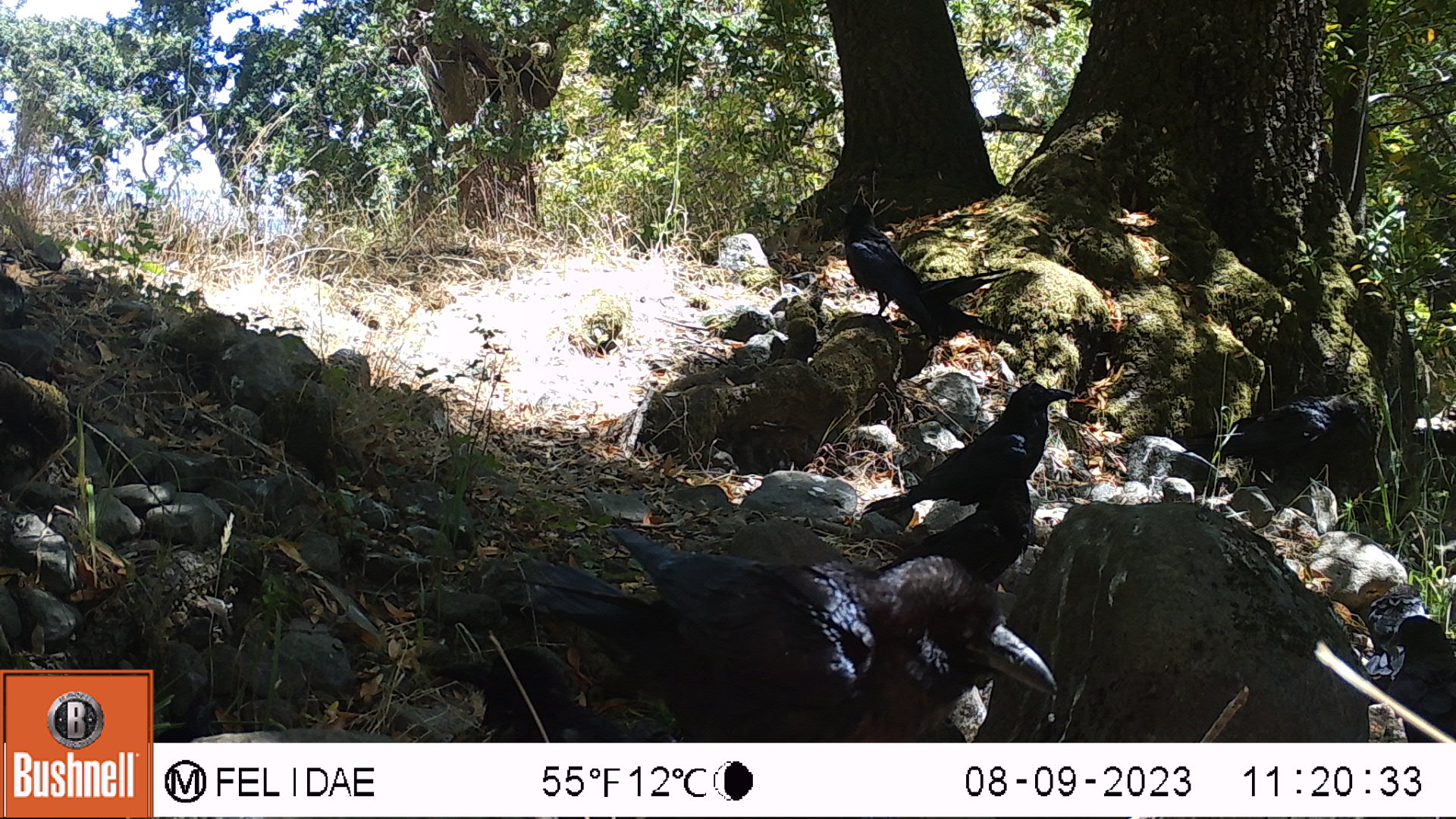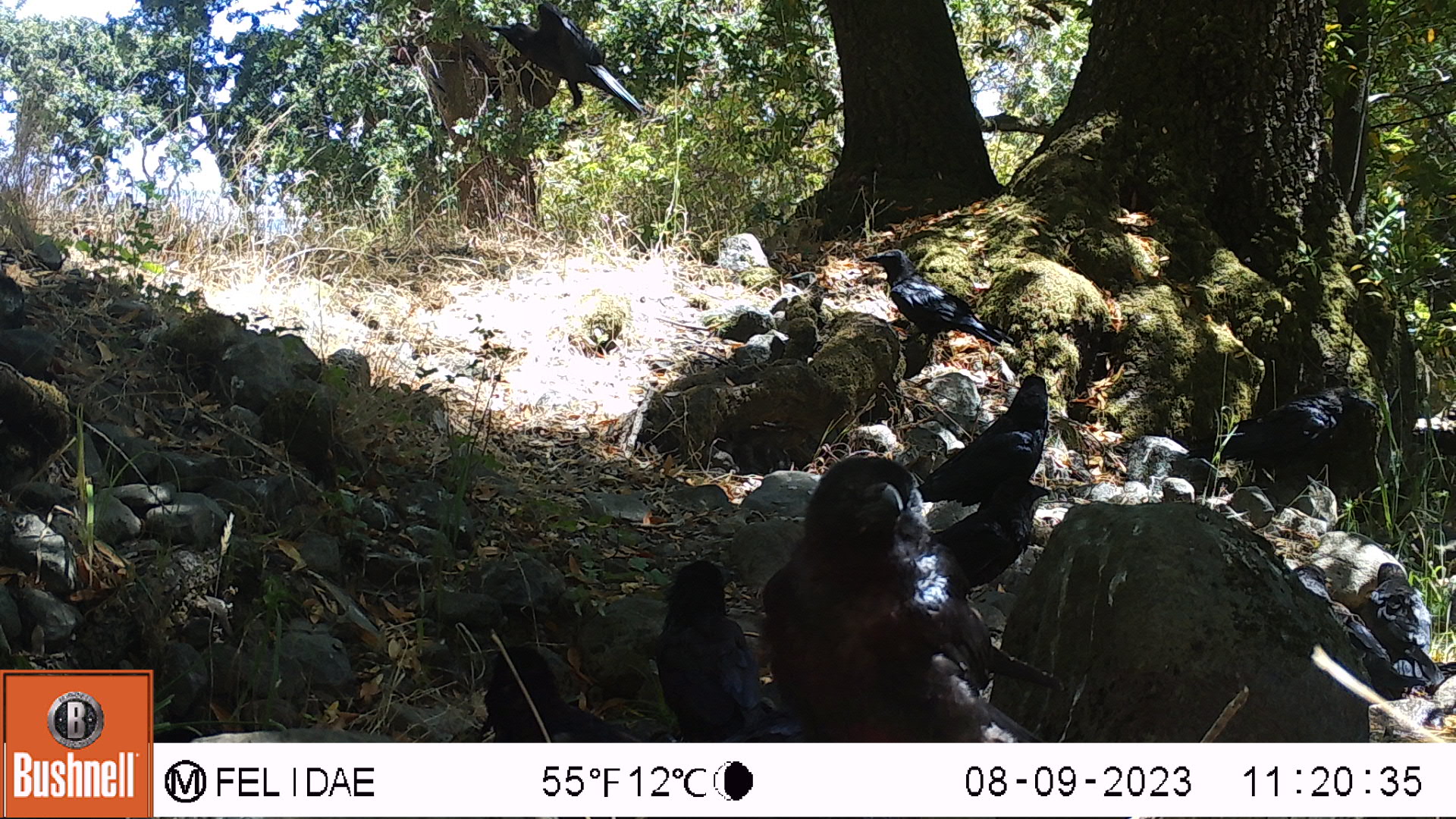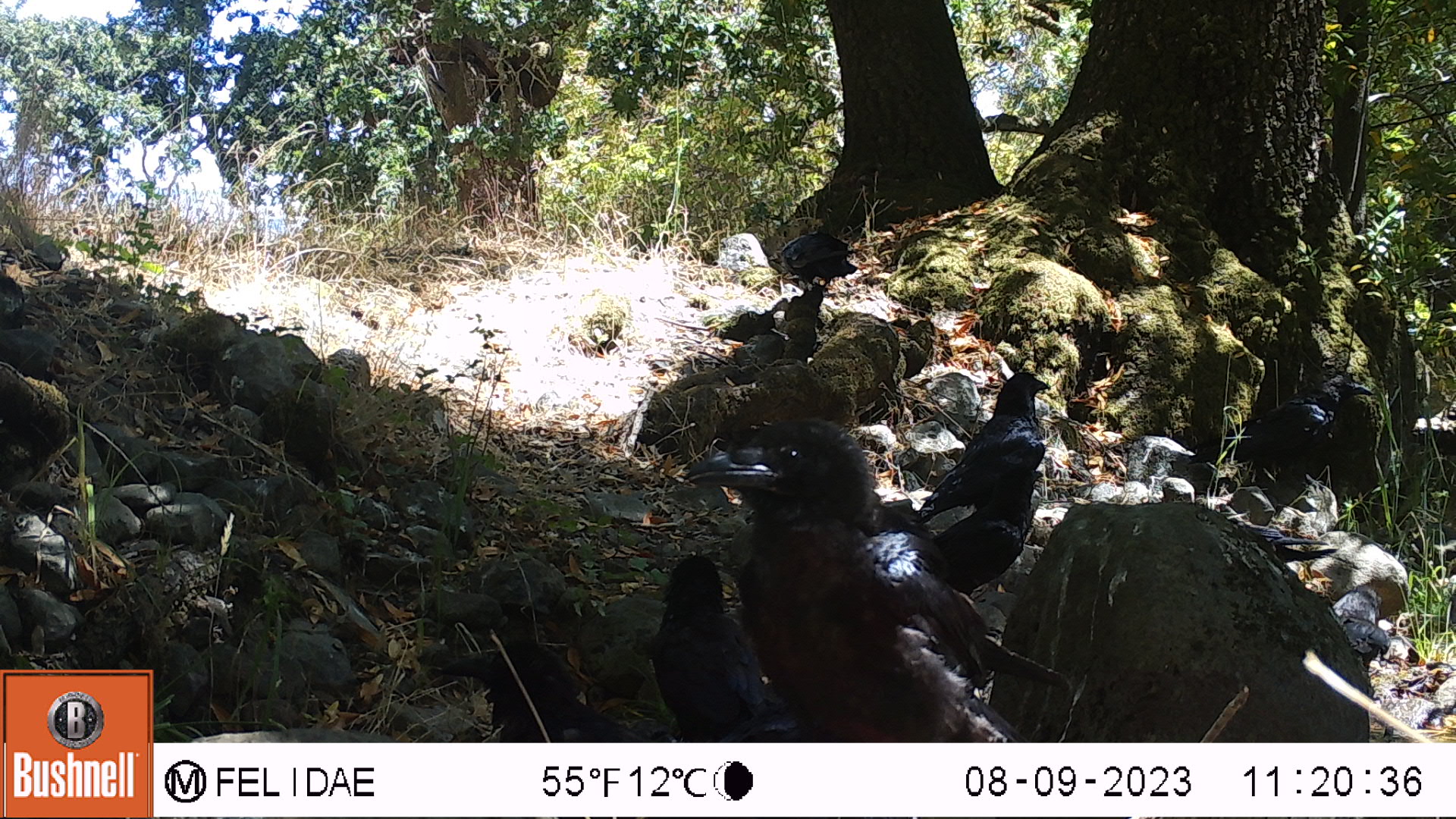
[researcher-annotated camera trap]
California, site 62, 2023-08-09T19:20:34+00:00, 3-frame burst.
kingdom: Animalia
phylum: Chordata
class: Aves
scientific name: Aves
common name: bird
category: unknown bird